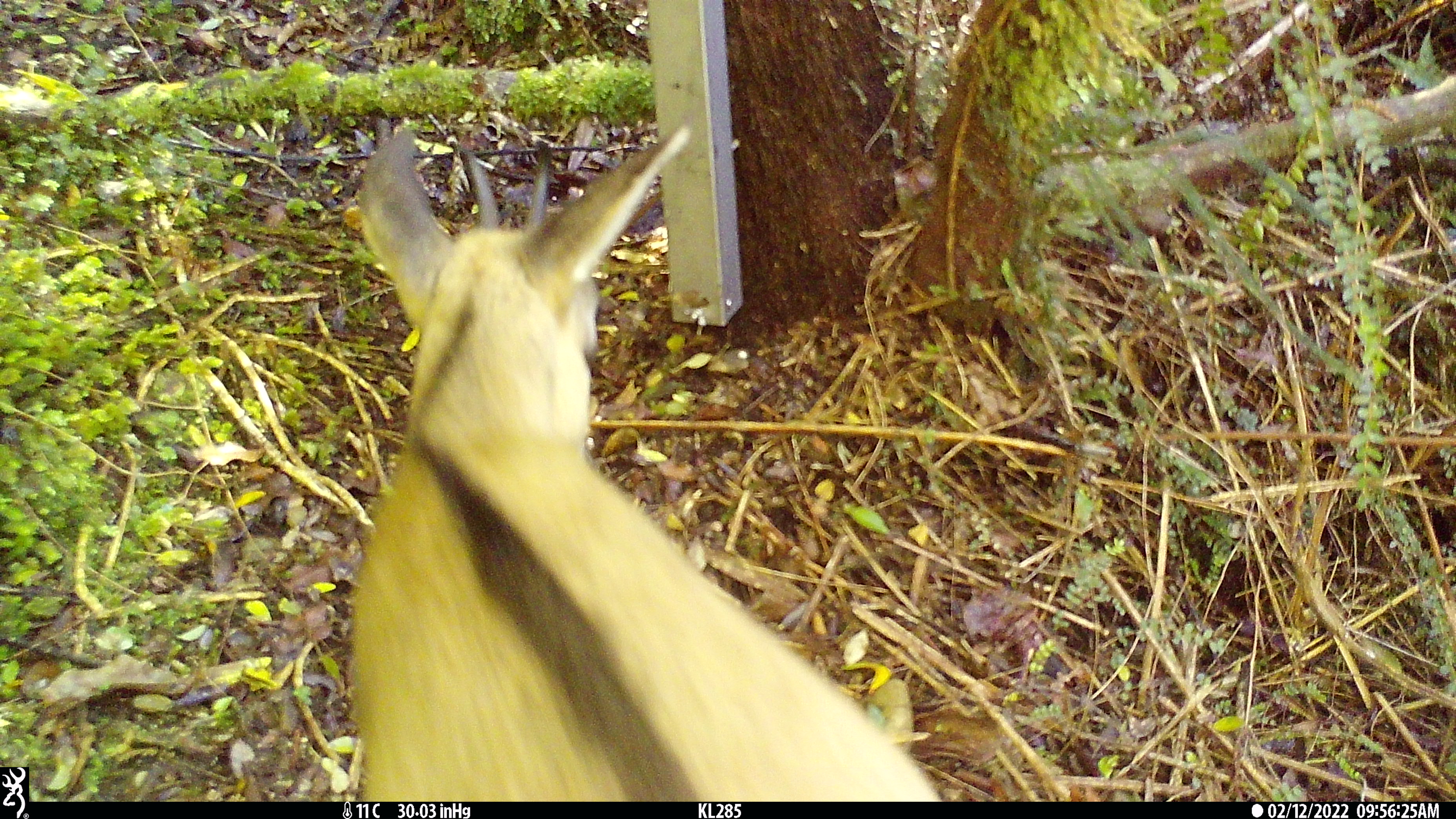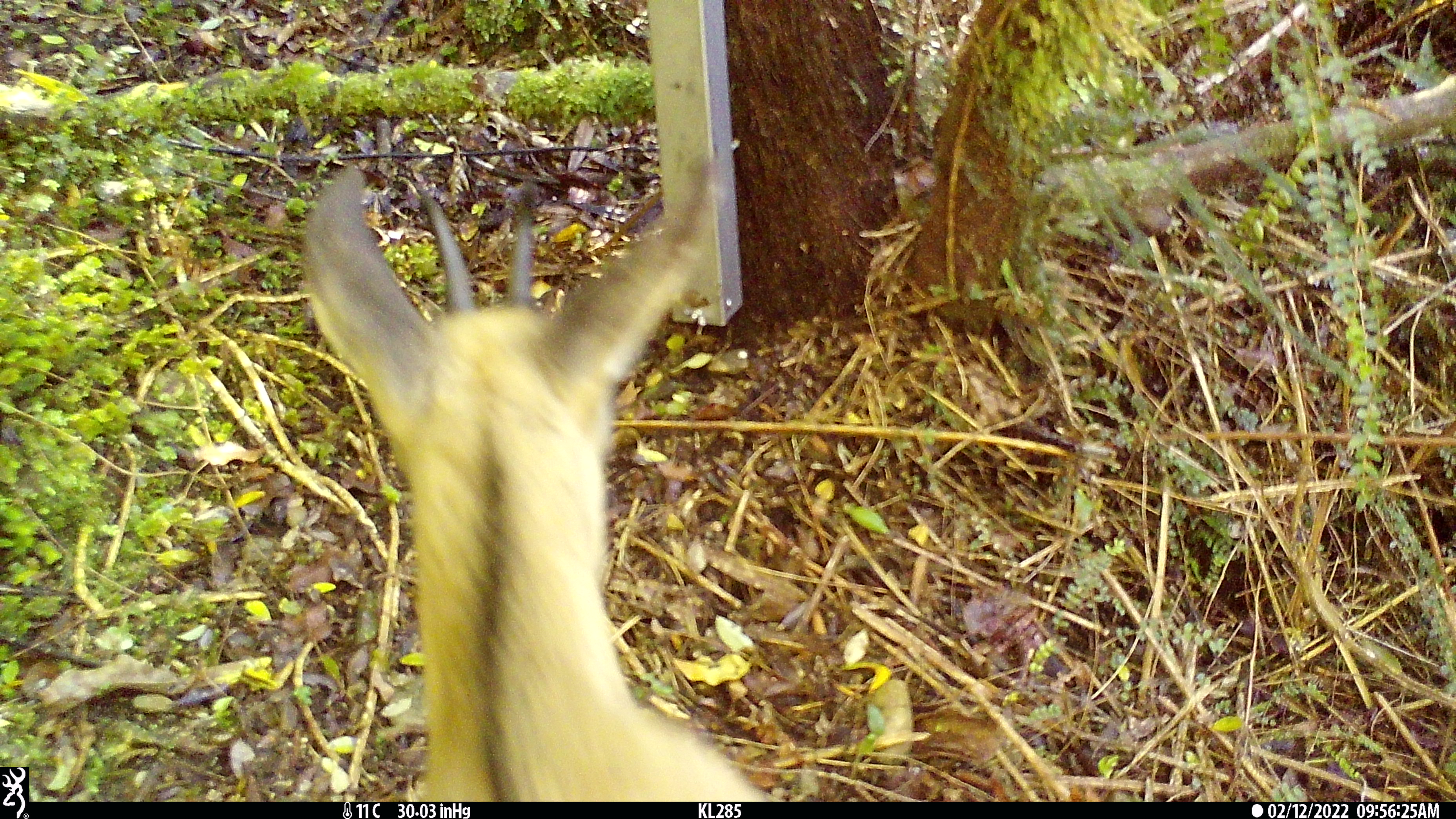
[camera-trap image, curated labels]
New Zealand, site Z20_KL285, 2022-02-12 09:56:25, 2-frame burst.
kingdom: Animalia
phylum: Chordata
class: Mammalia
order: Artiodactyla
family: Bovidae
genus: Rupicapra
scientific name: Rupicapra rupicapra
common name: alpine chamois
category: chamois